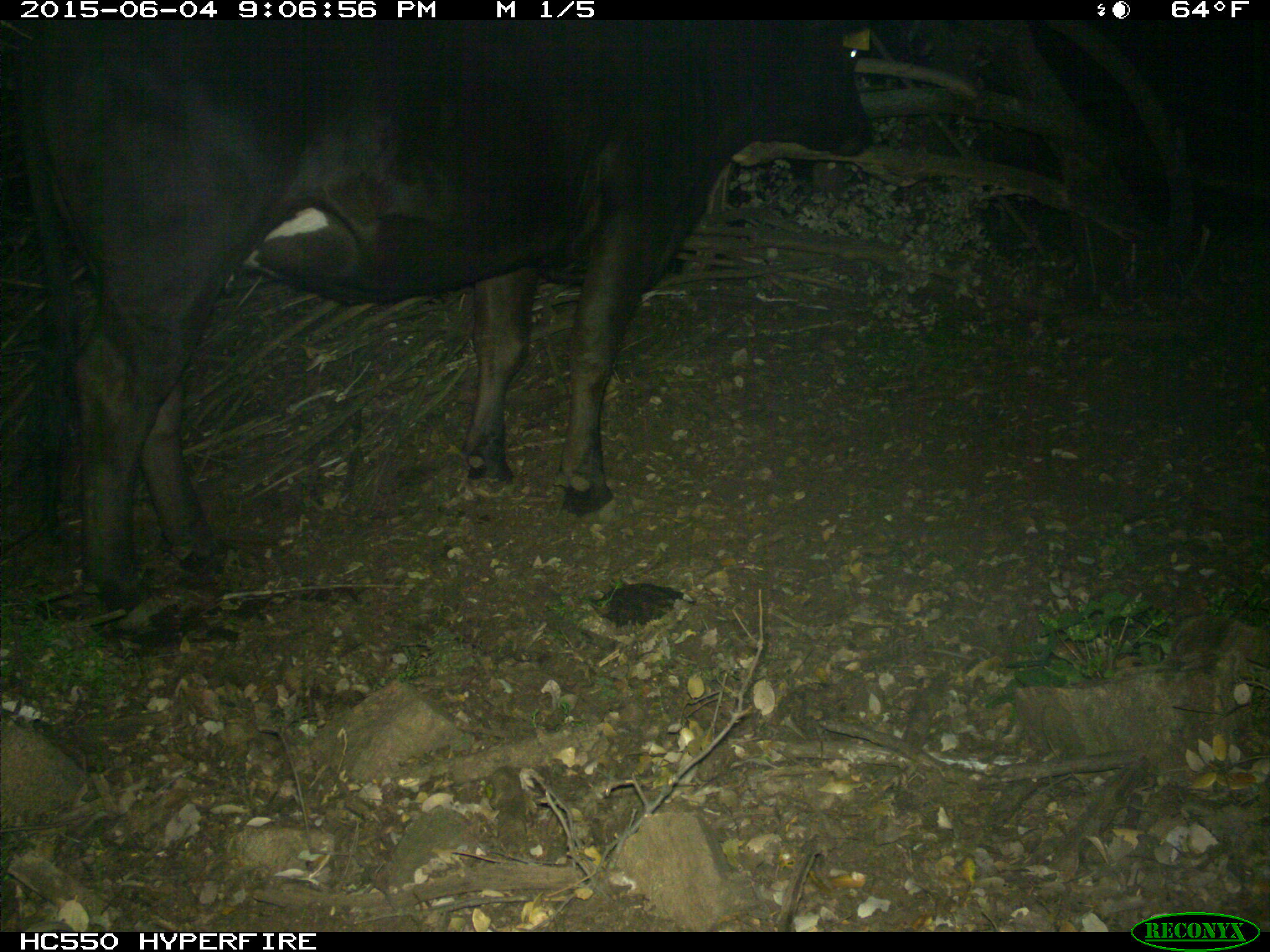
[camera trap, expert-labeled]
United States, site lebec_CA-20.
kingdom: Animalia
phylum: Chordata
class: Mammalia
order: Artiodactyla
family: Bovidae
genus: Bos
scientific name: Bos taurus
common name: domestic cow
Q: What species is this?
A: Bos taurus (domestic cow).